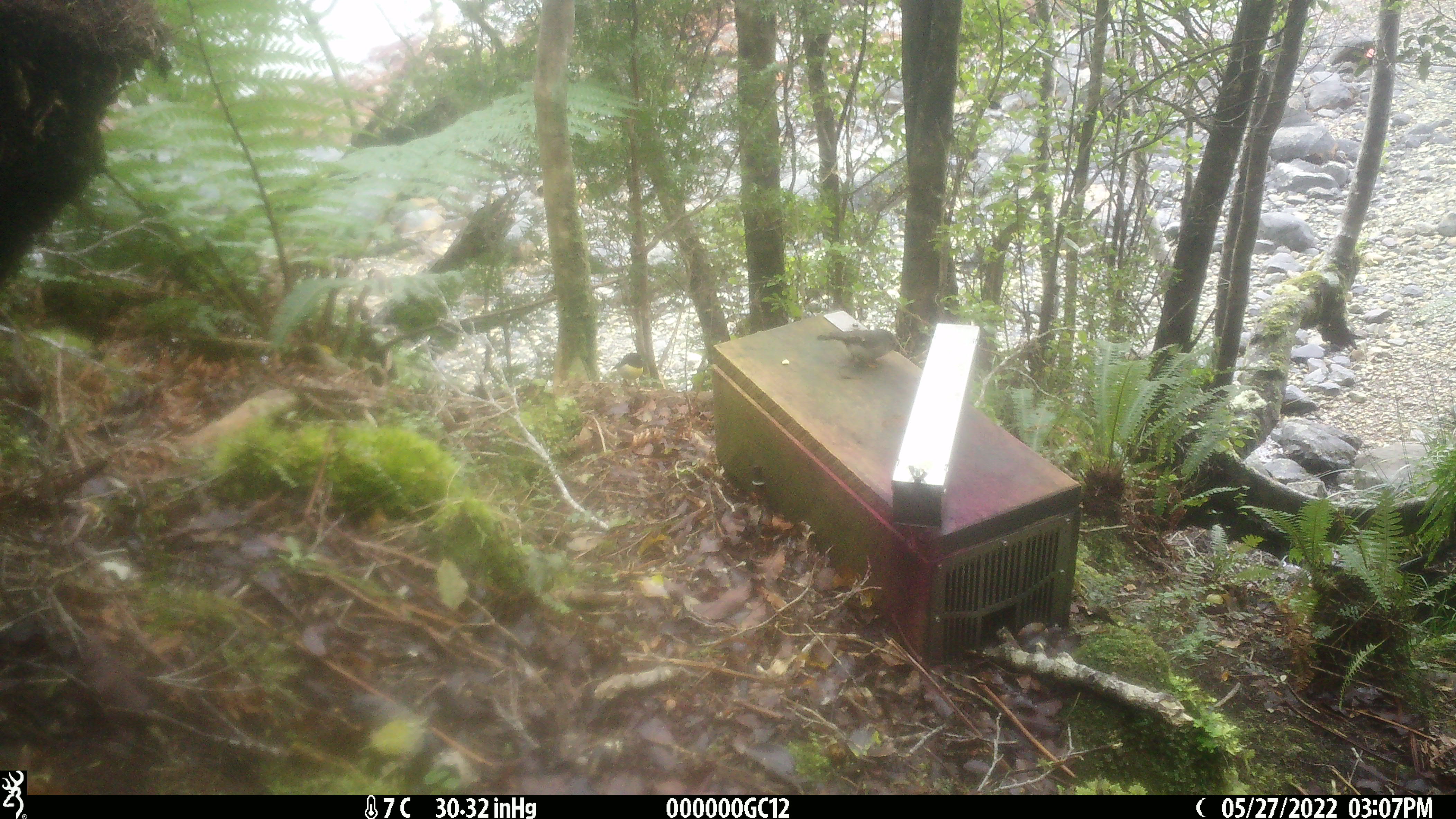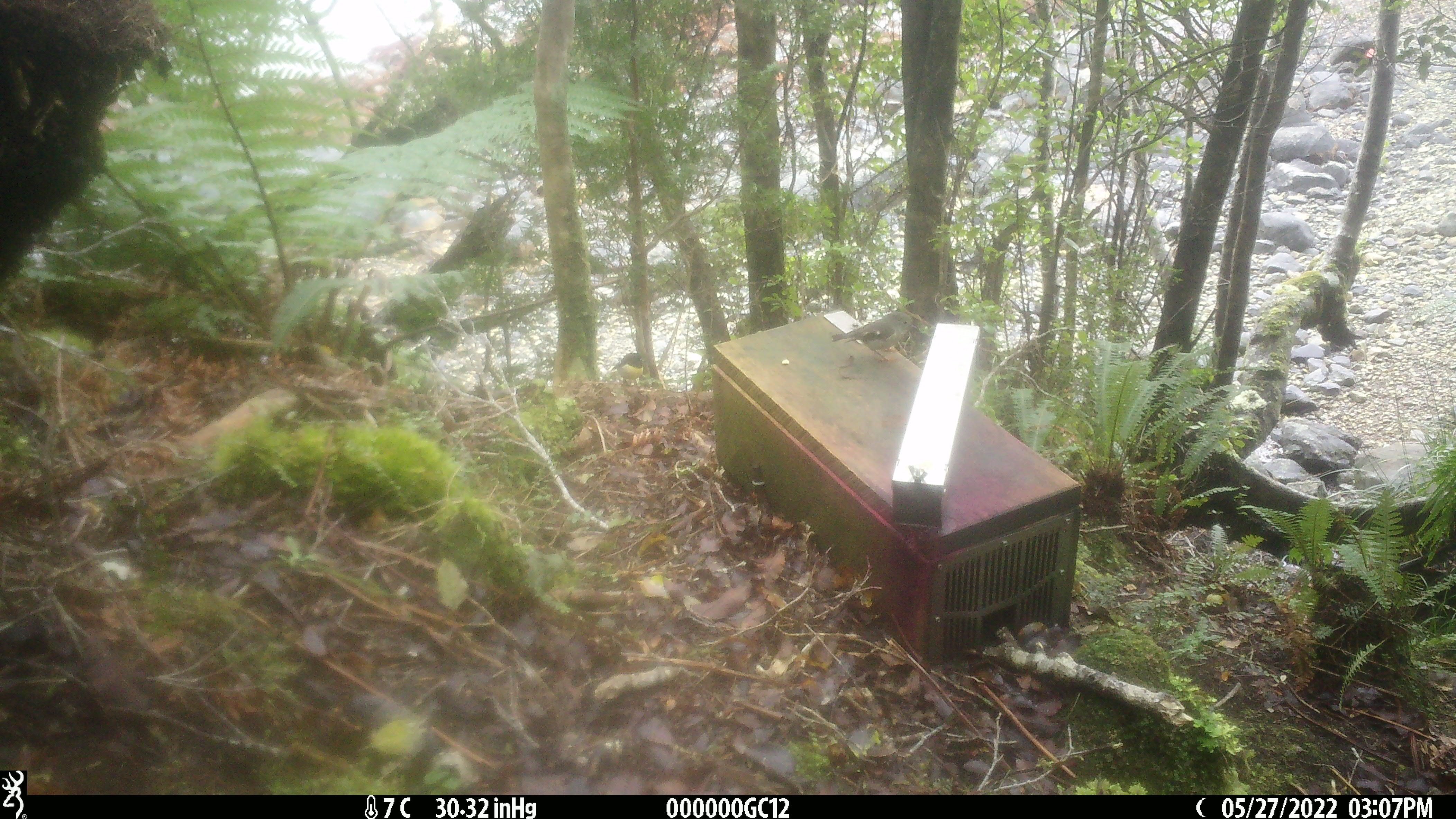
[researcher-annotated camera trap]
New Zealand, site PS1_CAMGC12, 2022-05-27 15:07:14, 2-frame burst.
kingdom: Animalia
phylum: Chordata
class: Aves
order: Passeriformes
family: Petroicidae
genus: Petroica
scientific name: Petroica macrocephala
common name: tomtit